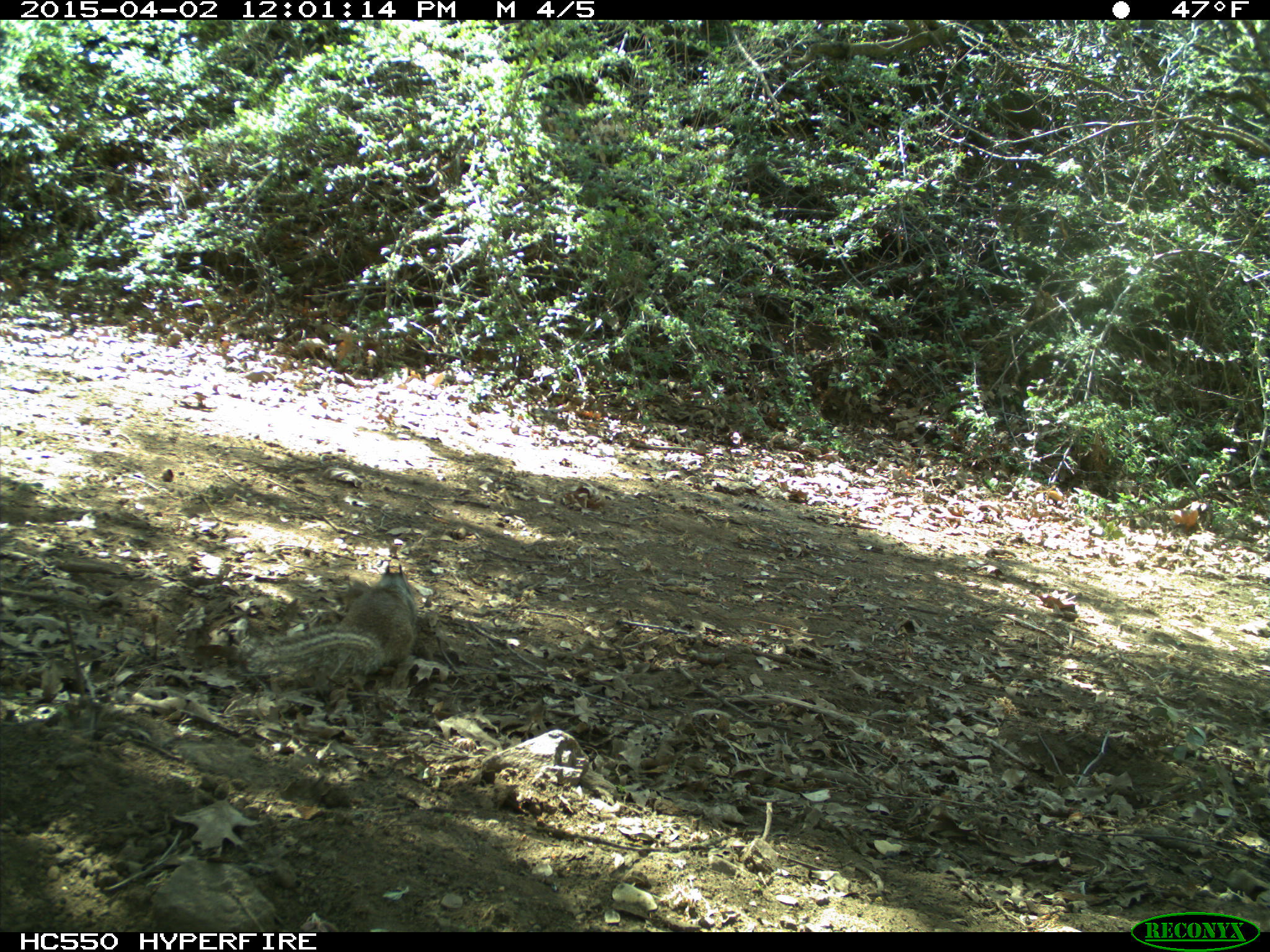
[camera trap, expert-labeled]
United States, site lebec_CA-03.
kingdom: Animalia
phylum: Chordata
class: Mammalia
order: Rodentia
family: Sciuridae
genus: Otospermophilus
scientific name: Otospermophilus beecheyi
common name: california ground squirrel